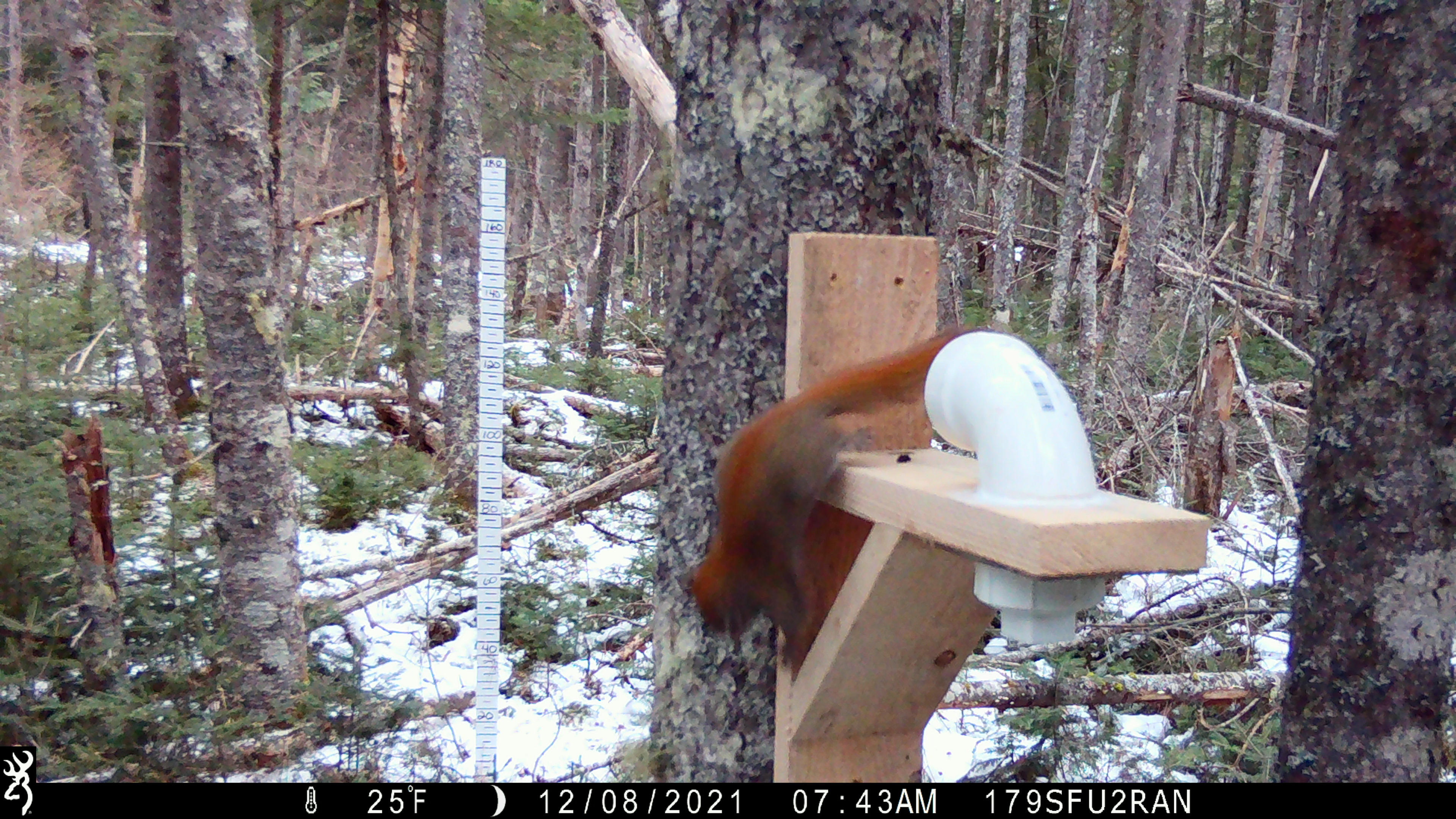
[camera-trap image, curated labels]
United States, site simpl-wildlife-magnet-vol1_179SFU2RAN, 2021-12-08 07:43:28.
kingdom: Animalia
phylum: Chordata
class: Mammalia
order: Rodentia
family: Sciuridae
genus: Tamiasciurus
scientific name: Tamiasciurus hudsonicus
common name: red squirrel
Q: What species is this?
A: Red squirrel (Tamiasciurus hudsonicus).